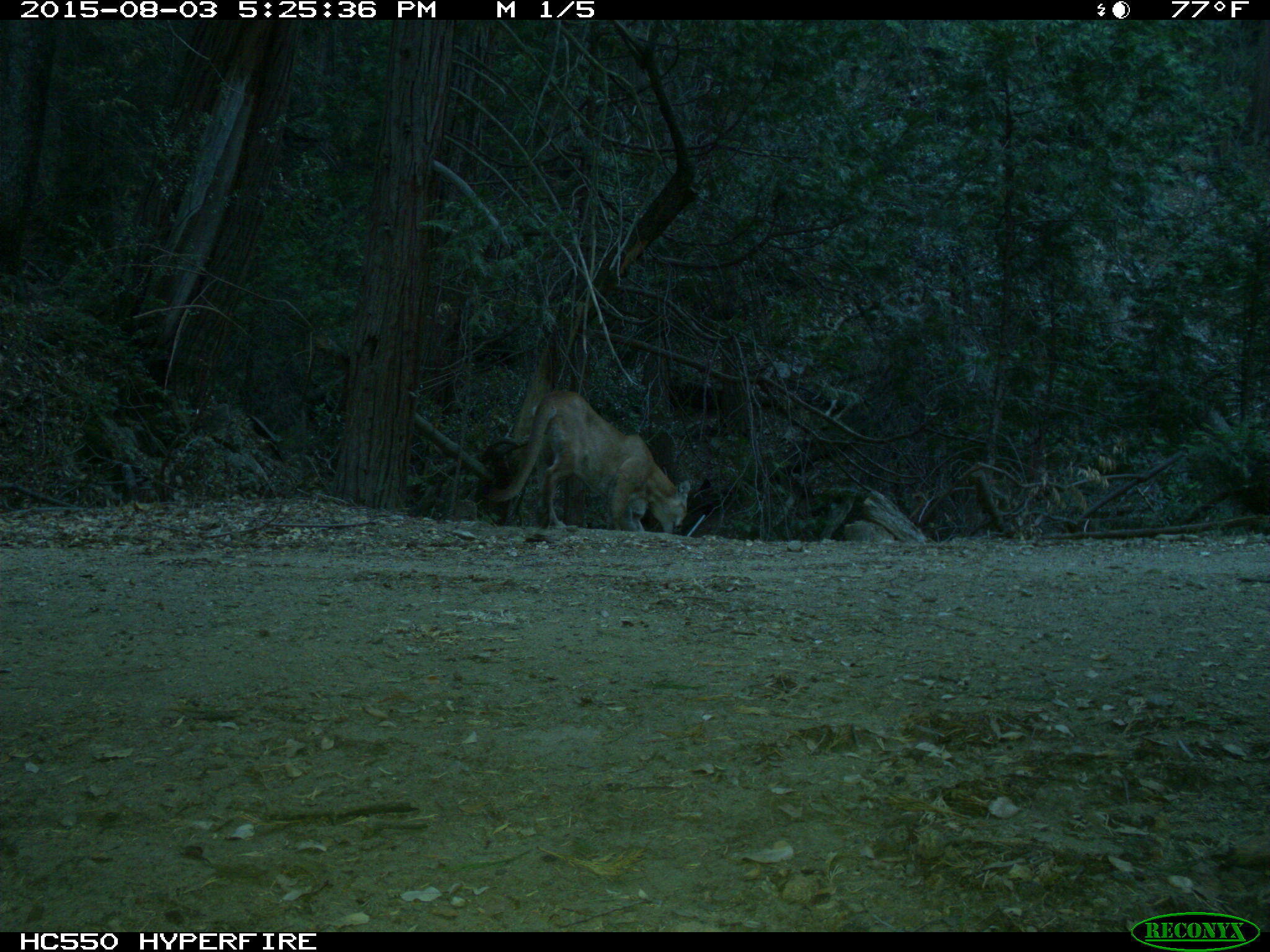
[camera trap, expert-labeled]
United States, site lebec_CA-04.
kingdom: Animalia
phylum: Chordata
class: Mammalia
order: Carnivora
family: Felidae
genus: Puma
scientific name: Puma concolor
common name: mountain lion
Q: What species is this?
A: Puma concolor (mountain lion).